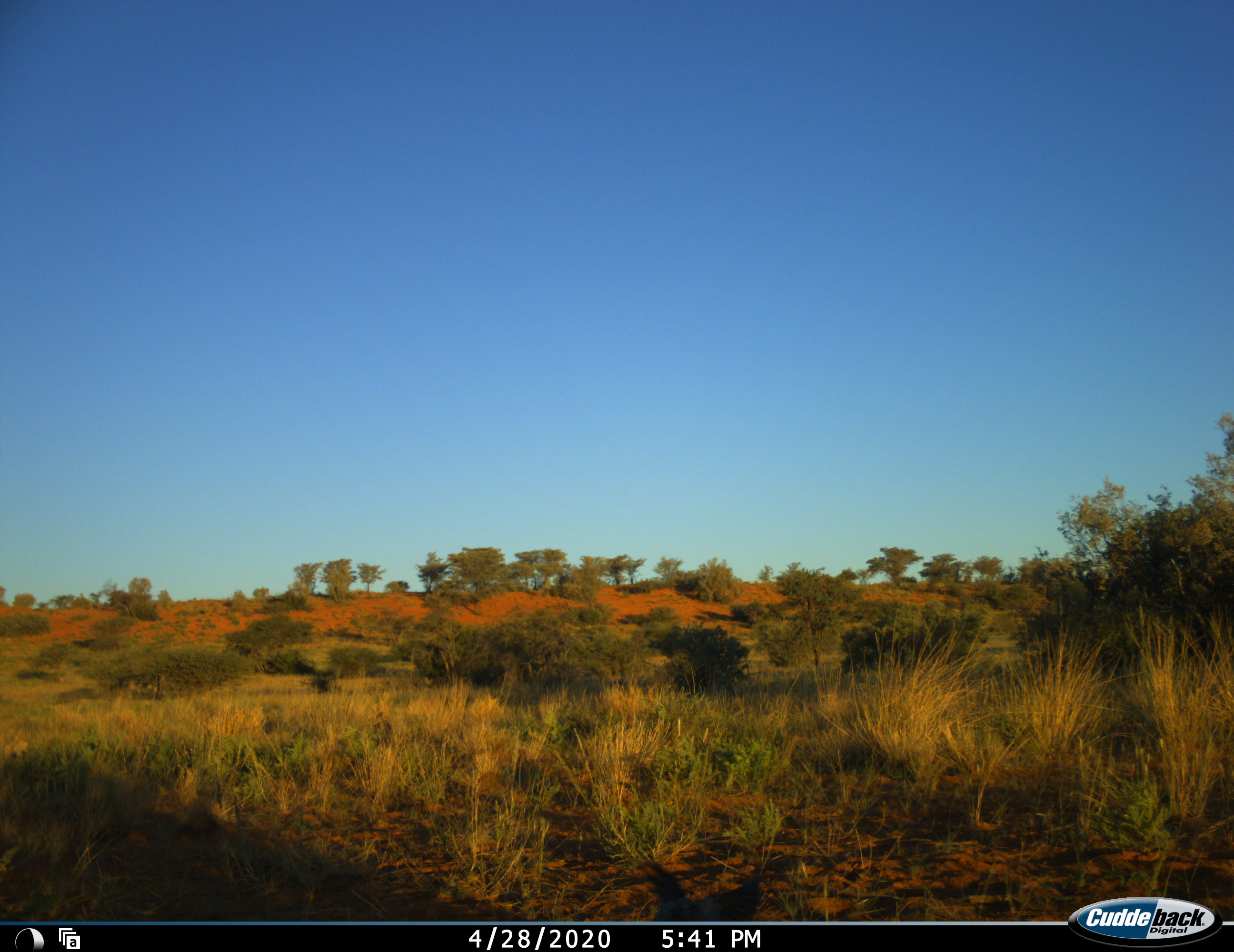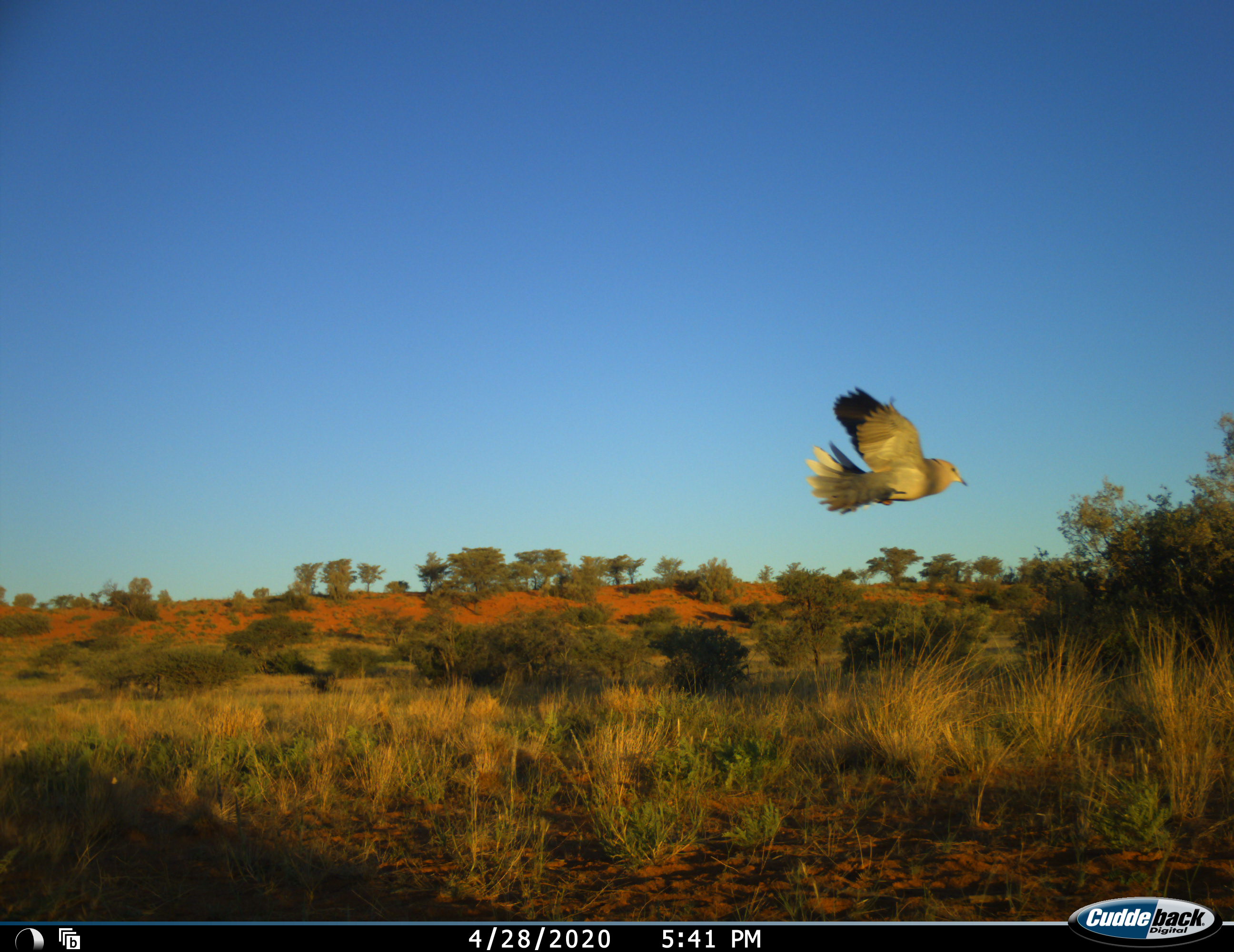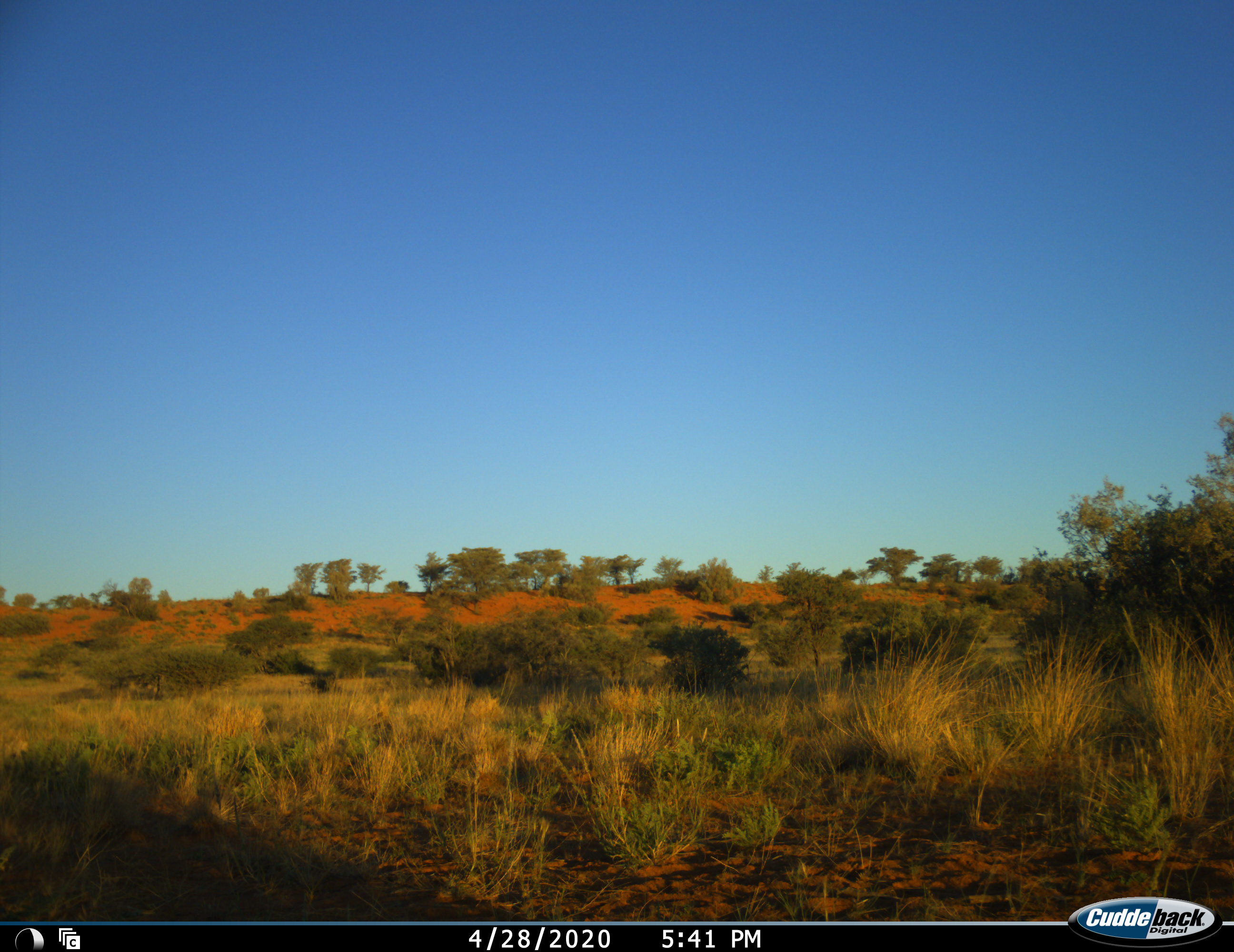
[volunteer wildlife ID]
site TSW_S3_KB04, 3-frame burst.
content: unidentified animal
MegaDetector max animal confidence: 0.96